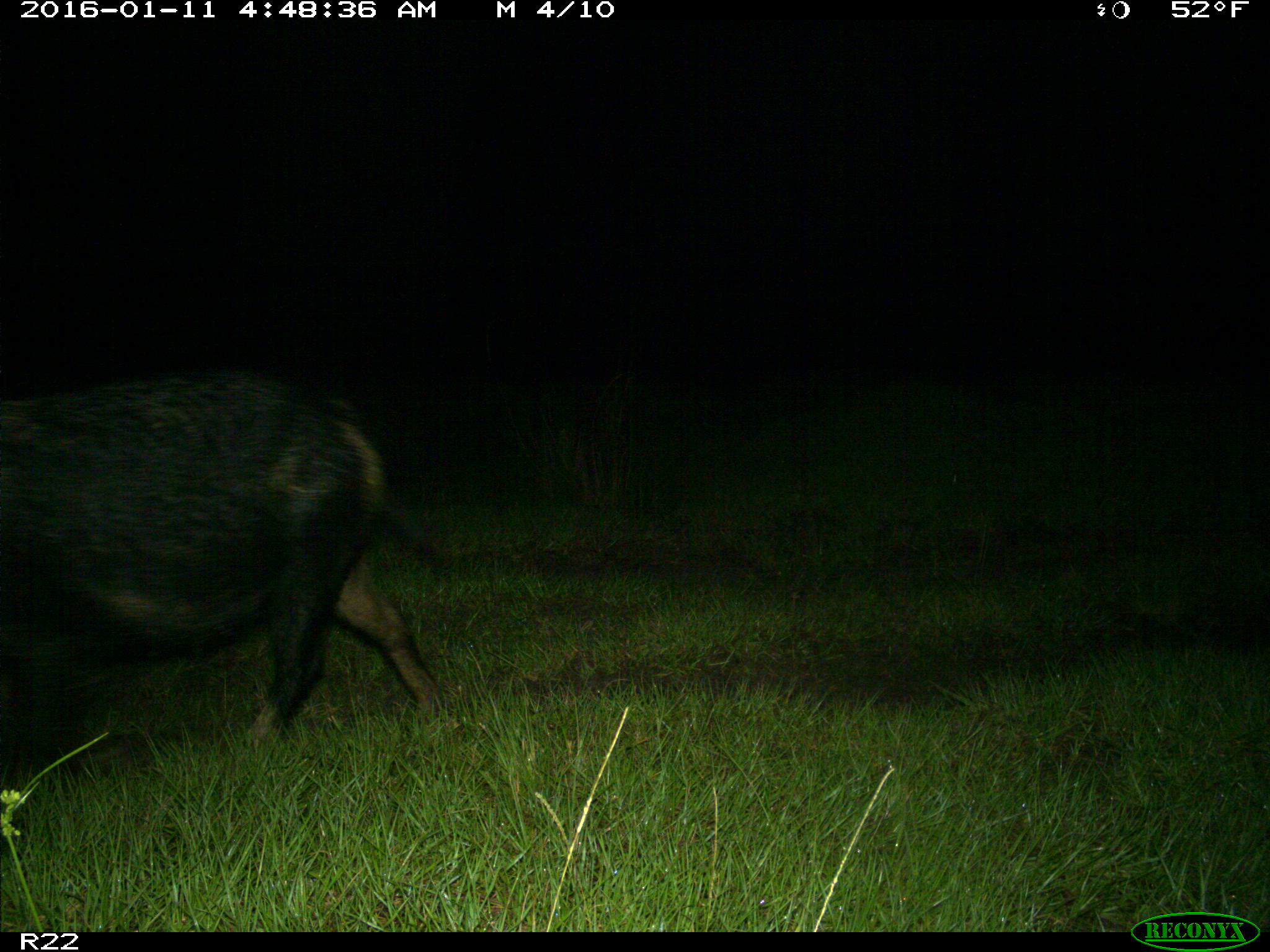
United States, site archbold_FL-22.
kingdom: Animalia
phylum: Chordata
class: Mammalia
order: Artiodactyla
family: Suidae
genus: Sus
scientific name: Sus scrofa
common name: wild boar